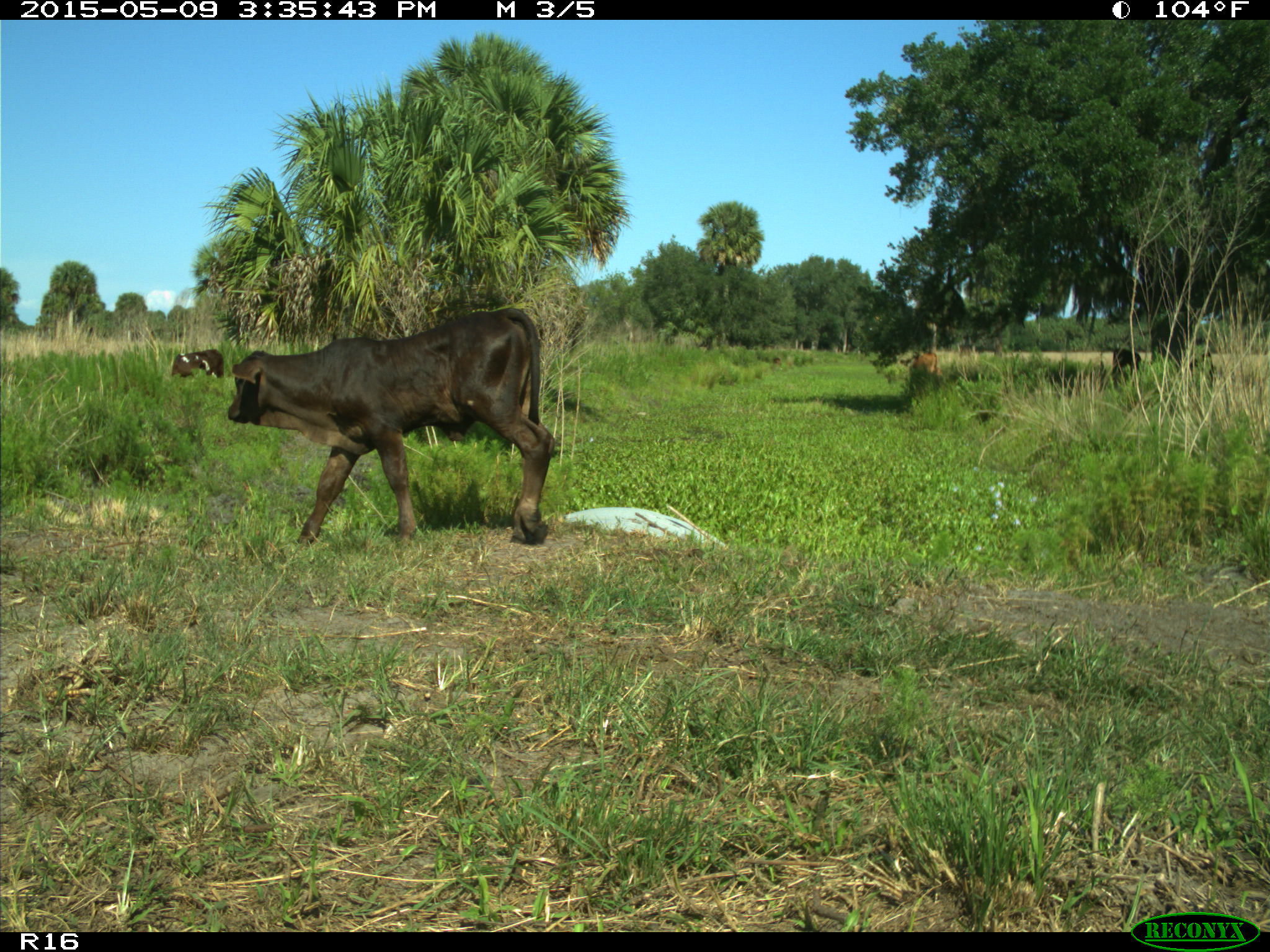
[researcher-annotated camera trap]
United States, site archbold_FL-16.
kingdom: Animalia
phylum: Chordata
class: Mammalia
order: Artiodactyla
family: Bovidae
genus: Bos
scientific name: Bos taurus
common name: domestic cow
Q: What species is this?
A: Bos taurus (domestic cow).